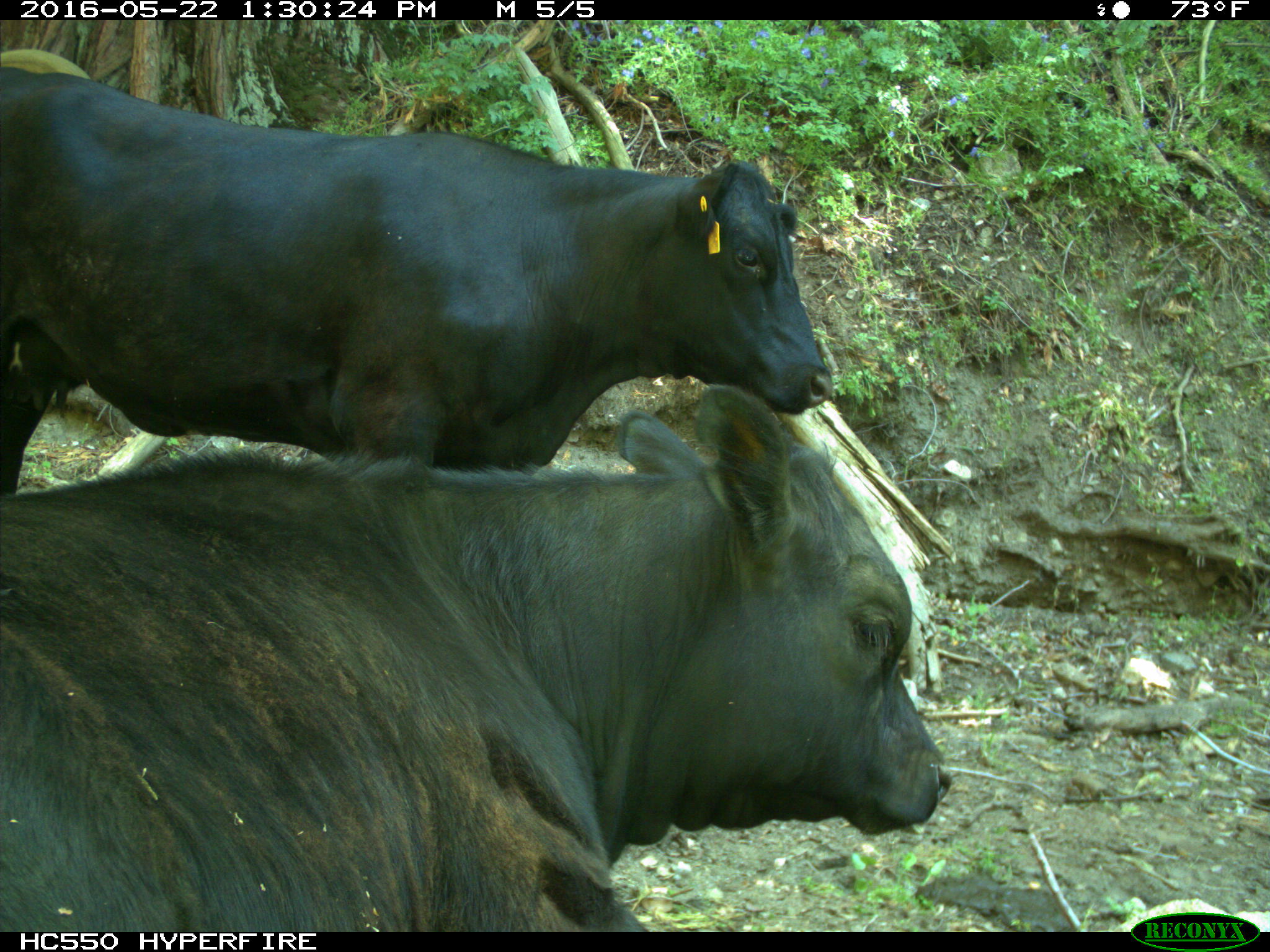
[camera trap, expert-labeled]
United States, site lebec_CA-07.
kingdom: Animalia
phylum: Chordata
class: Mammalia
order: Artiodactyla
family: Bovidae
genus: Bos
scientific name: Bos taurus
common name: domestic cow